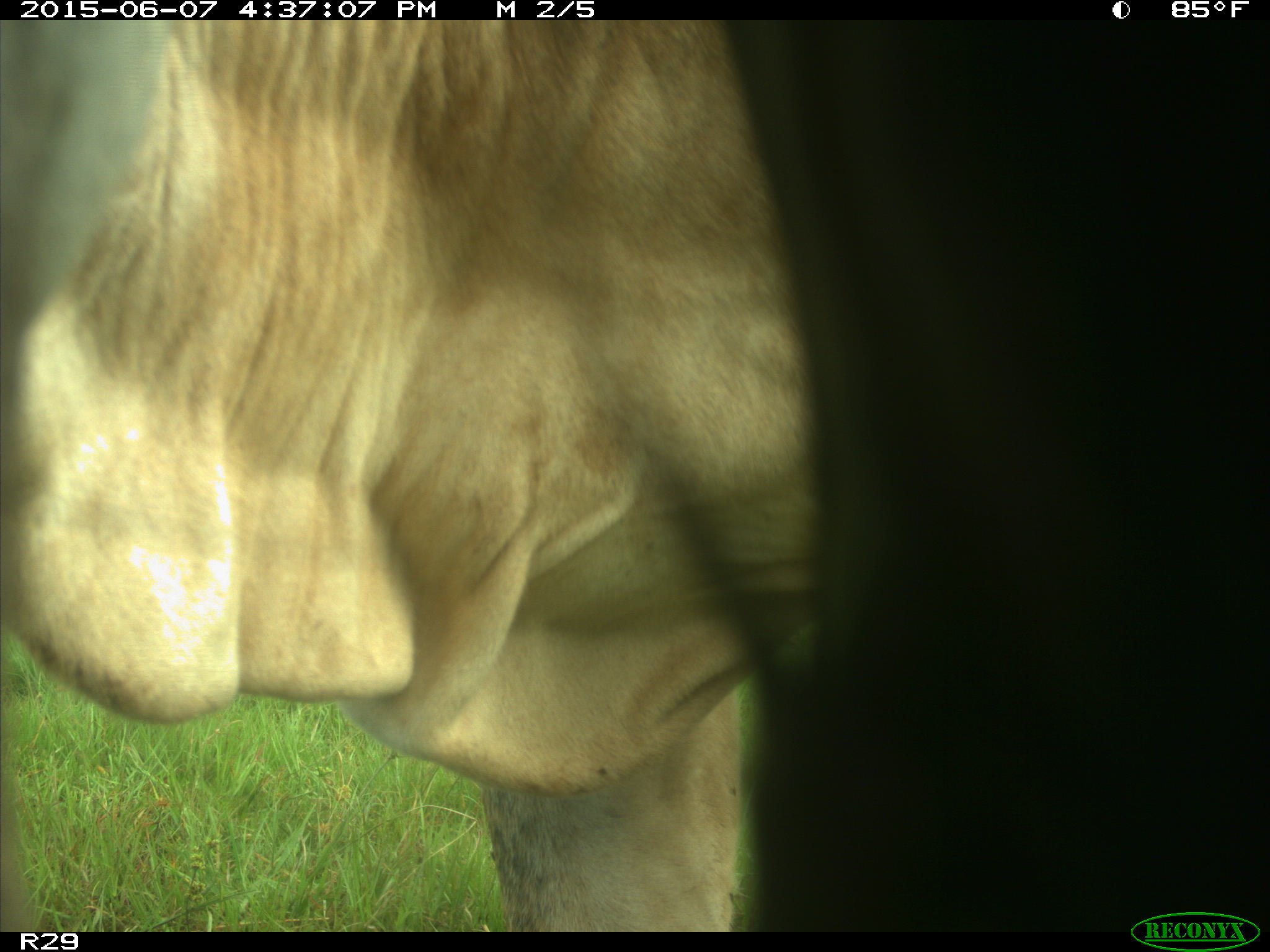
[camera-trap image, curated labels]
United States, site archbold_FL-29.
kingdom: Animalia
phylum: Chordata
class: Mammalia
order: Artiodactyla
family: Bovidae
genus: Bos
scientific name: Bos taurus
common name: domestic cow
Bos taurus (domestic cow).